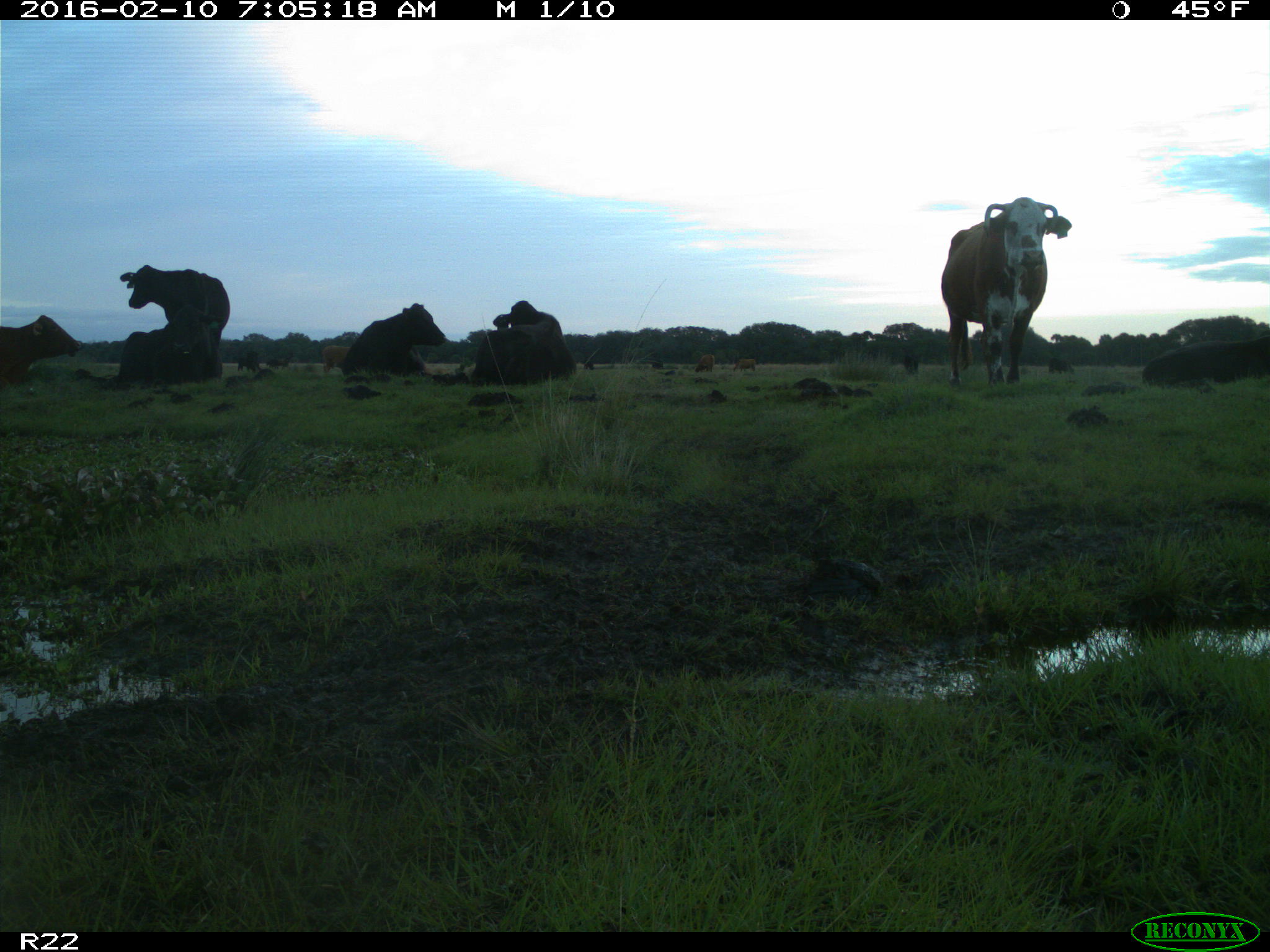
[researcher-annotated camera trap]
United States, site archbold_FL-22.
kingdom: Animalia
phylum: Chordata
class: Mammalia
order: Artiodactyla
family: Bovidae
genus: Bos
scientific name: Bos taurus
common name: domestic cow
Bos taurus (domestic cow).